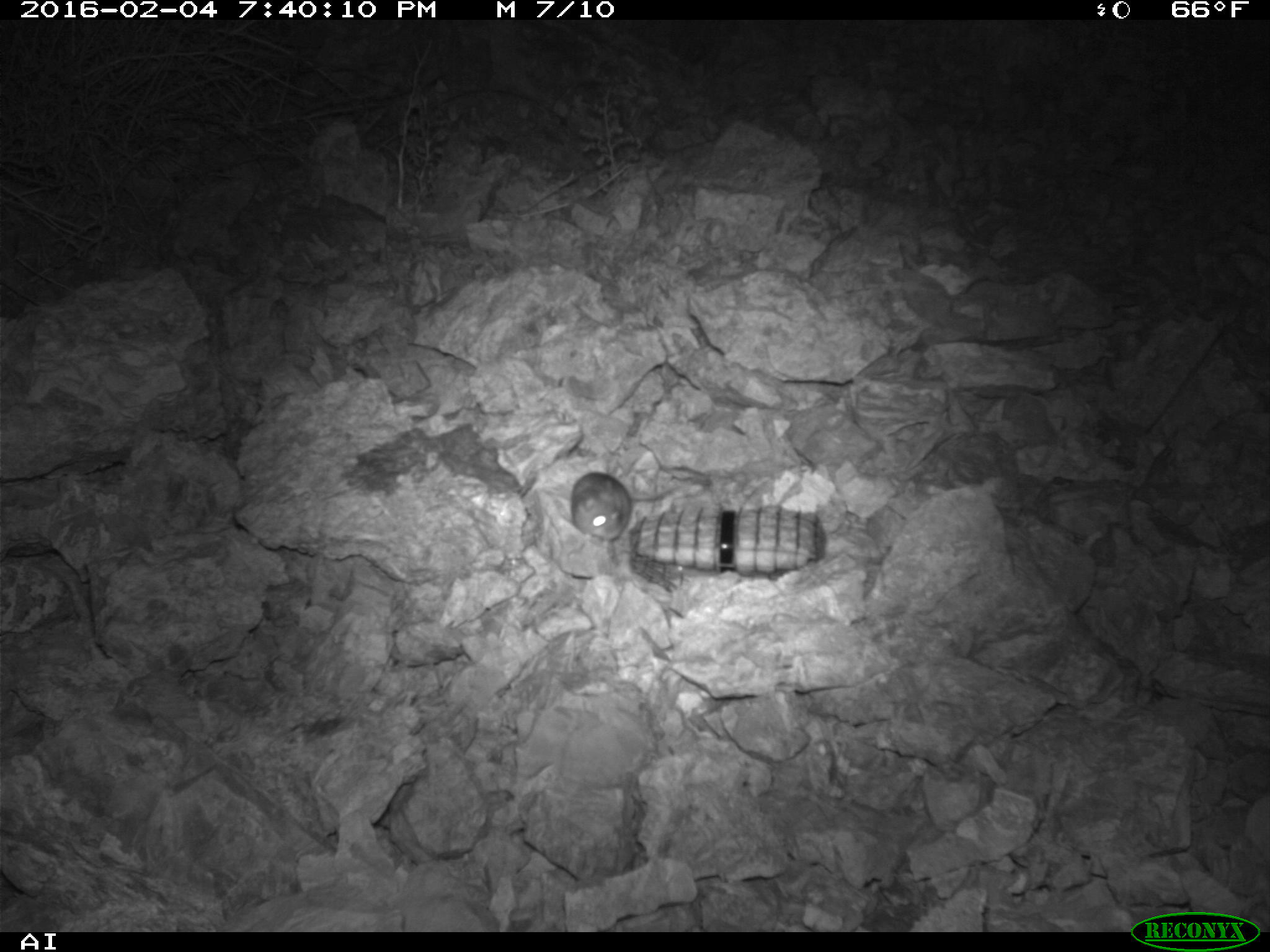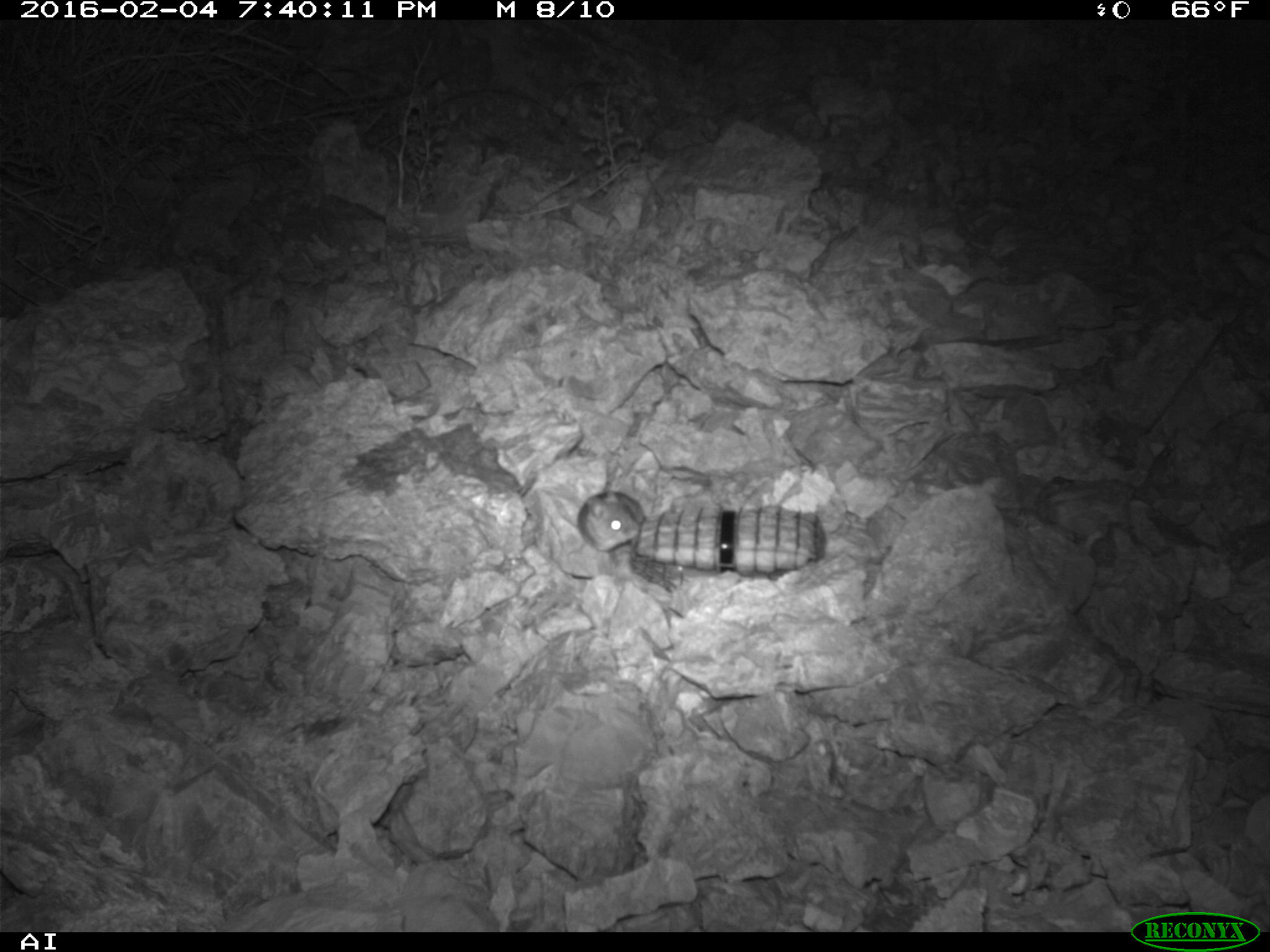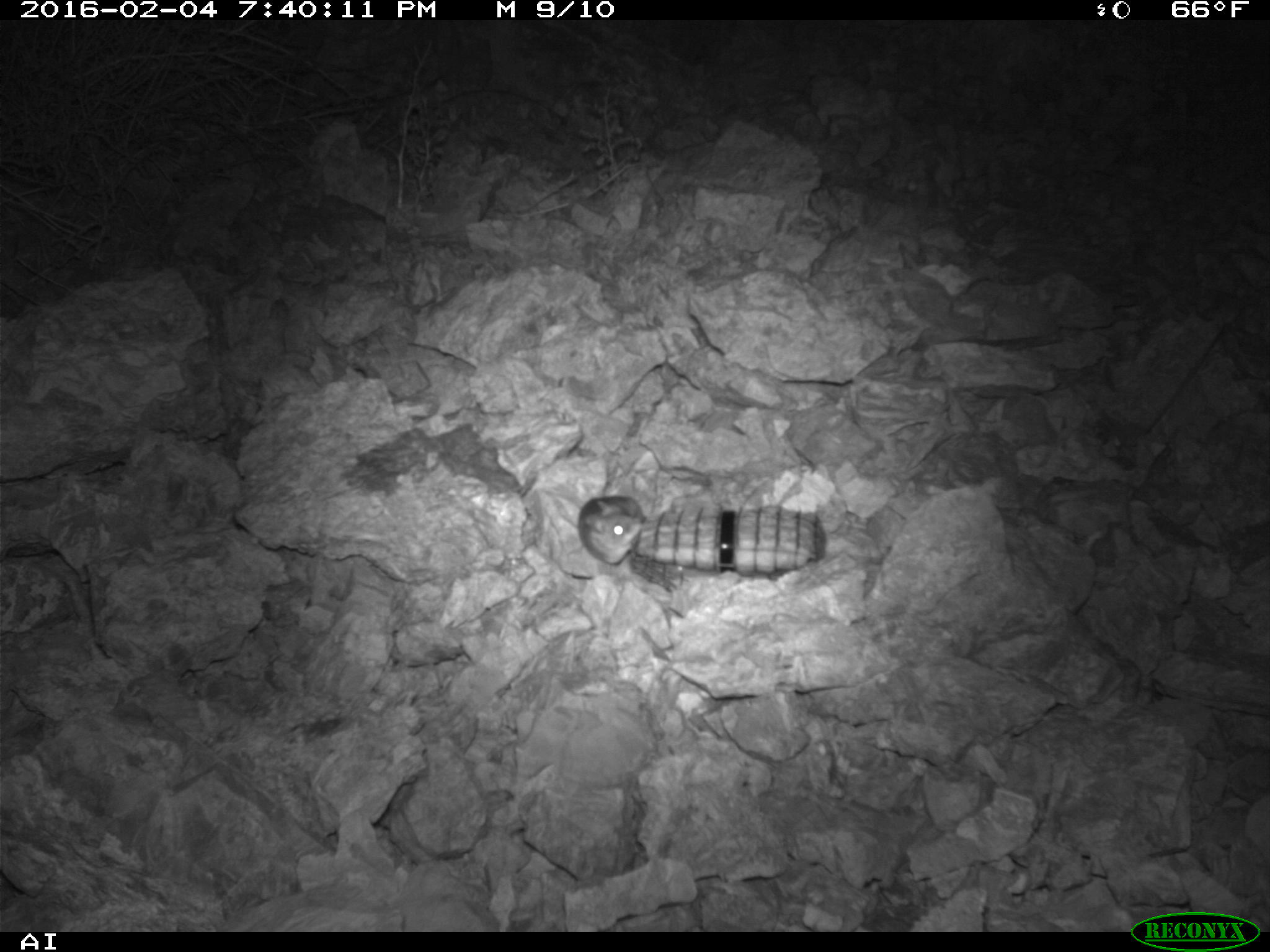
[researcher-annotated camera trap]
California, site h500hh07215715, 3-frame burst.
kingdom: Animalia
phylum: Chordata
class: Mammalia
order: Rodentia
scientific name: Rodentia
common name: rodent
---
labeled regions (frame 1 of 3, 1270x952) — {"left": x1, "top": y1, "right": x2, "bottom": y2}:
rodent: {"left": 569, "top": 471, "right": 677, "bottom": 542}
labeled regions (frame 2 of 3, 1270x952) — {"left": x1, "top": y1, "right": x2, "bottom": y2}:
rodent: {"left": 575, "top": 458, "right": 644, "bottom": 553}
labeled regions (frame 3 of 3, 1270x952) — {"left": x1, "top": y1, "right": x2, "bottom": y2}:
rodent: {"left": 578, "top": 495, "right": 646, "bottom": 564}